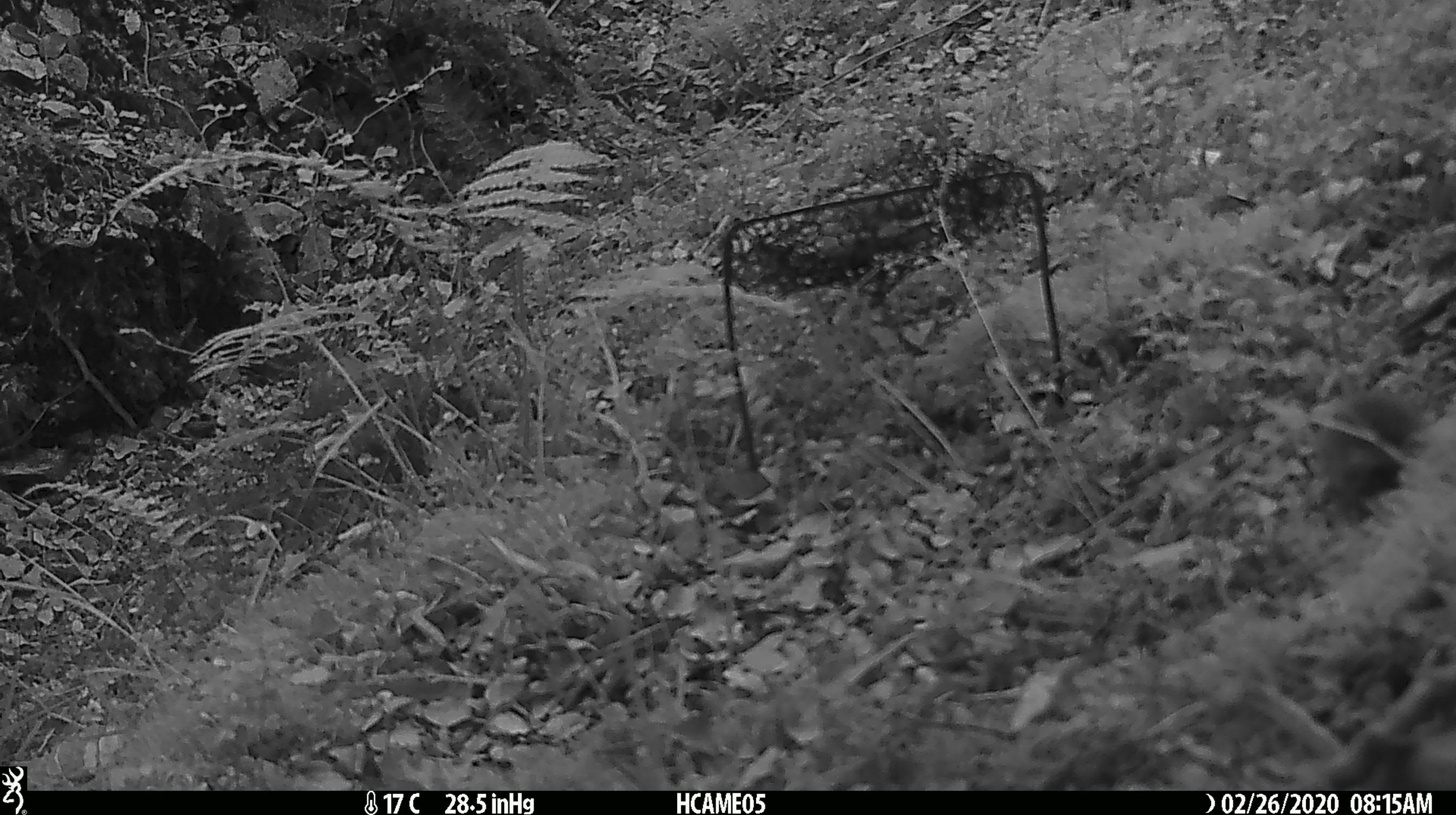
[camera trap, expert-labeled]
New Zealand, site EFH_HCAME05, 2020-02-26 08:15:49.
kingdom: Animalia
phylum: Chordata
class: Mammalia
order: Rodentia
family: Muridae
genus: Mus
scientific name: Mus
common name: mouse